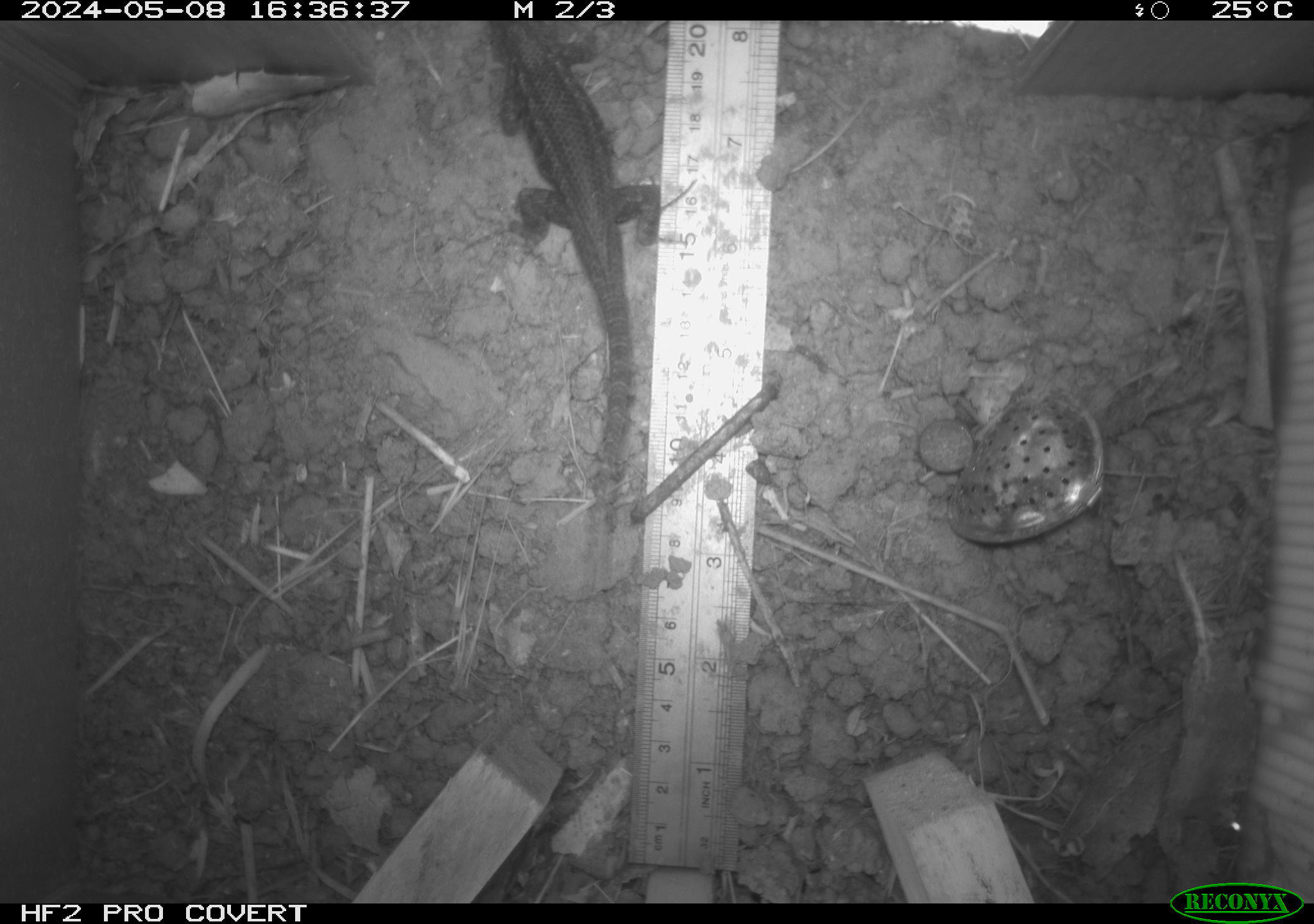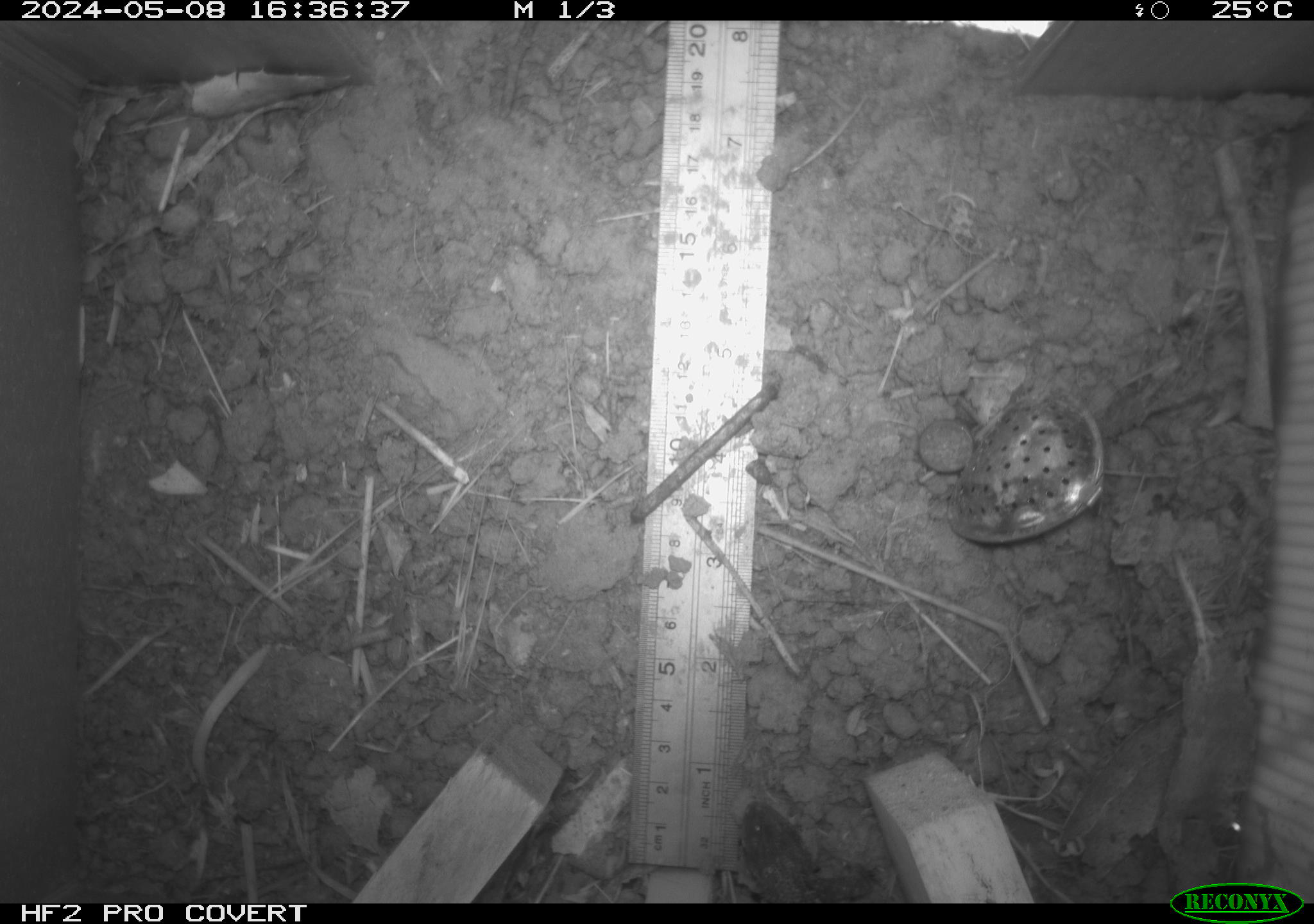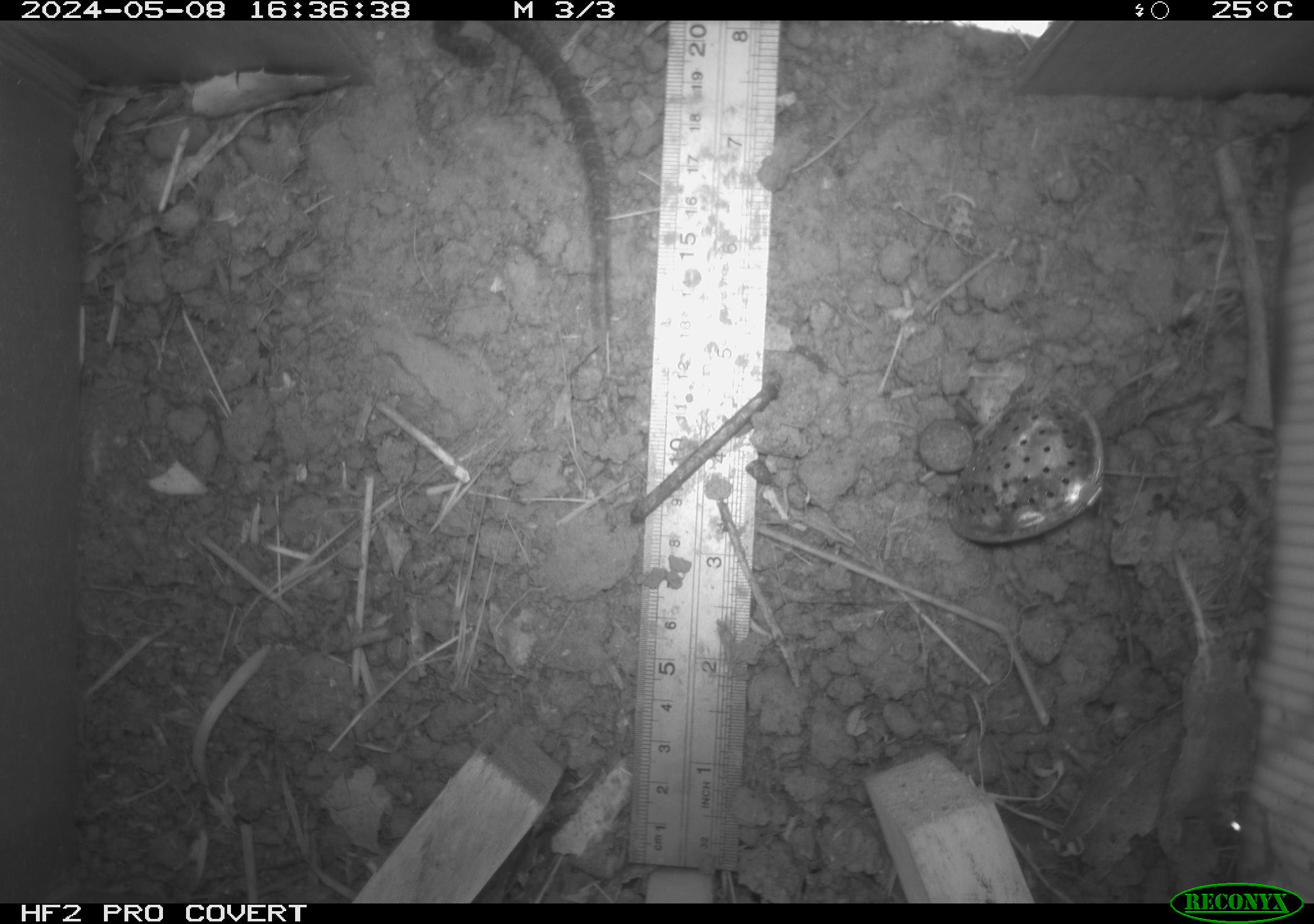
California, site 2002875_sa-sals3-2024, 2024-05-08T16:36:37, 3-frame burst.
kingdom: Animalia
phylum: Chordata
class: Reptilia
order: Squamata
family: Phrynosomatidae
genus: Sceloporus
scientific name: Sceloporus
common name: spiny lizards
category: sceloporus species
Sceloporus species (spiny lizards) (Sceloporus).